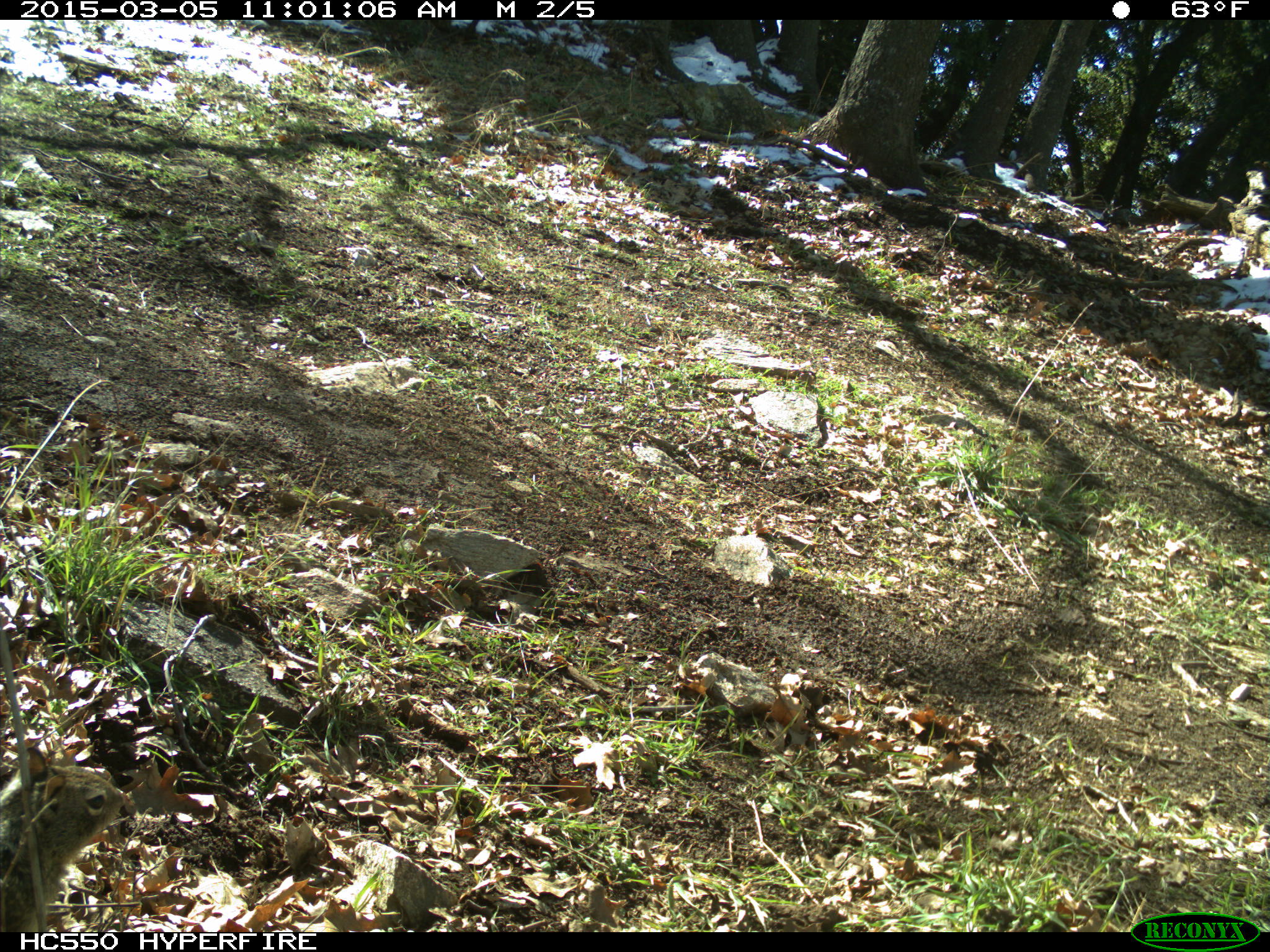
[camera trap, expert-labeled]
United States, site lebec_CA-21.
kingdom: Animalia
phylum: Chordata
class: Mammalia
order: Rodentia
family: Sciuridae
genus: Otospermophilus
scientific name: Otospermophilus beecheyi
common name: california ground squirrel